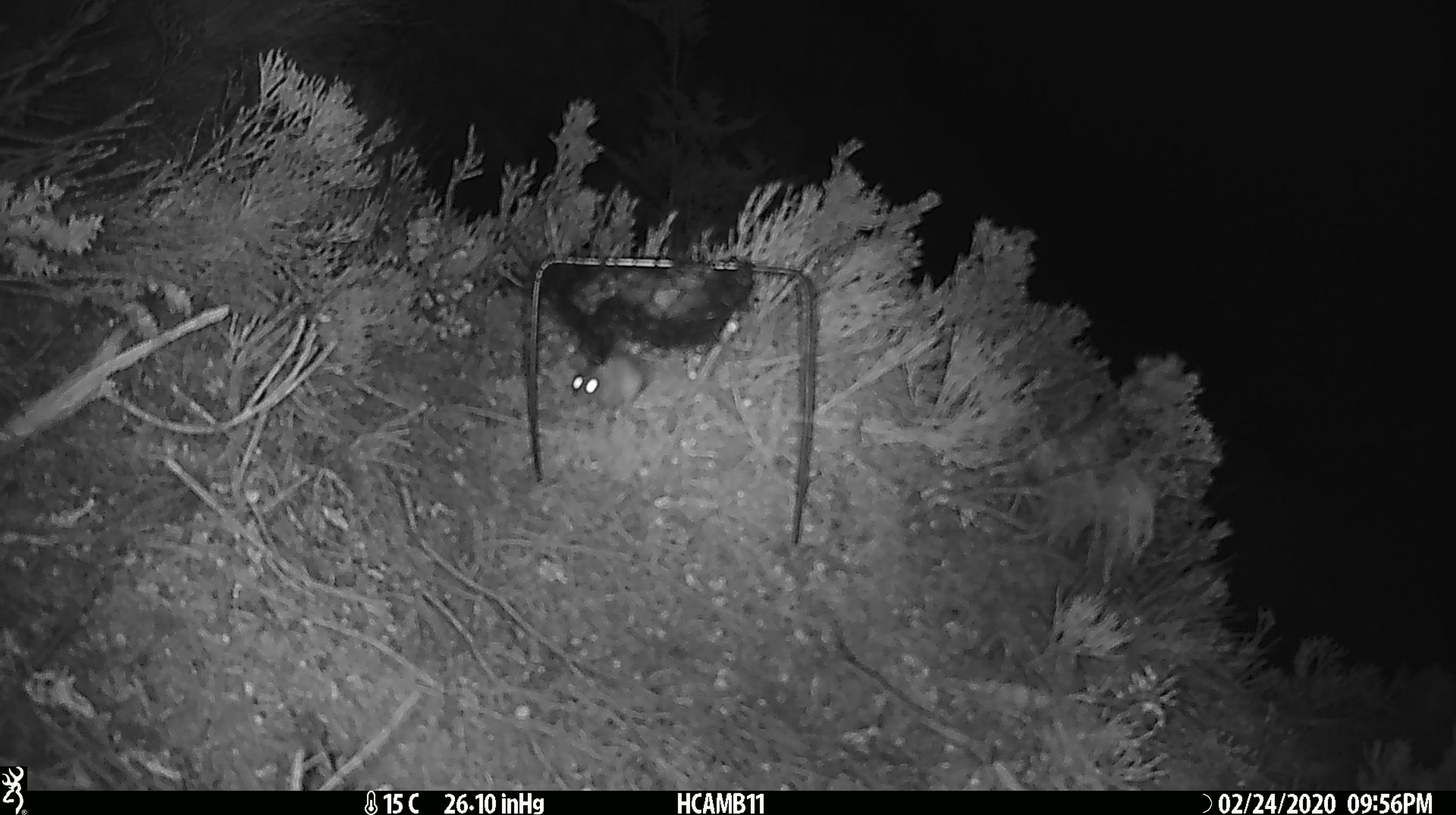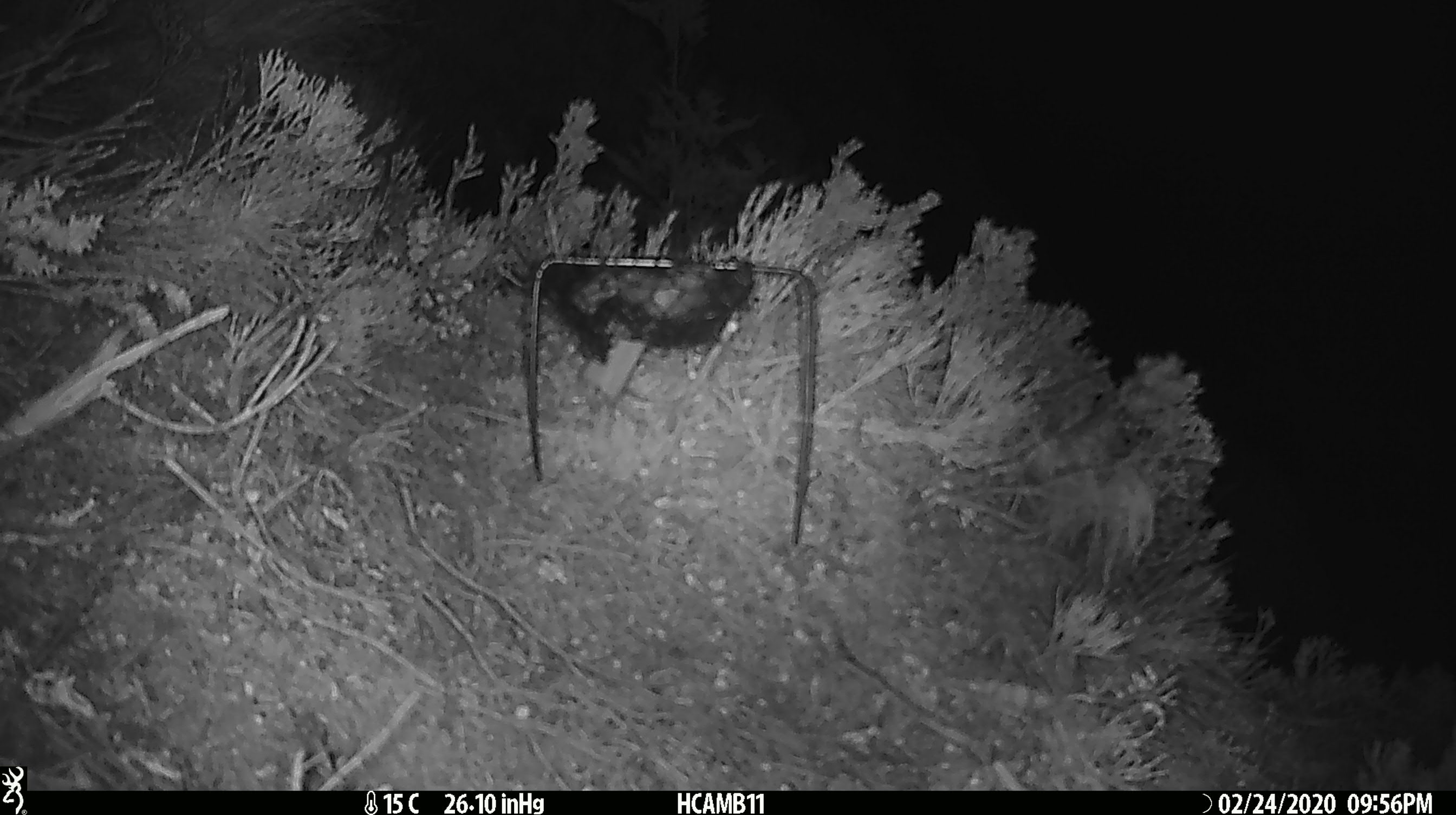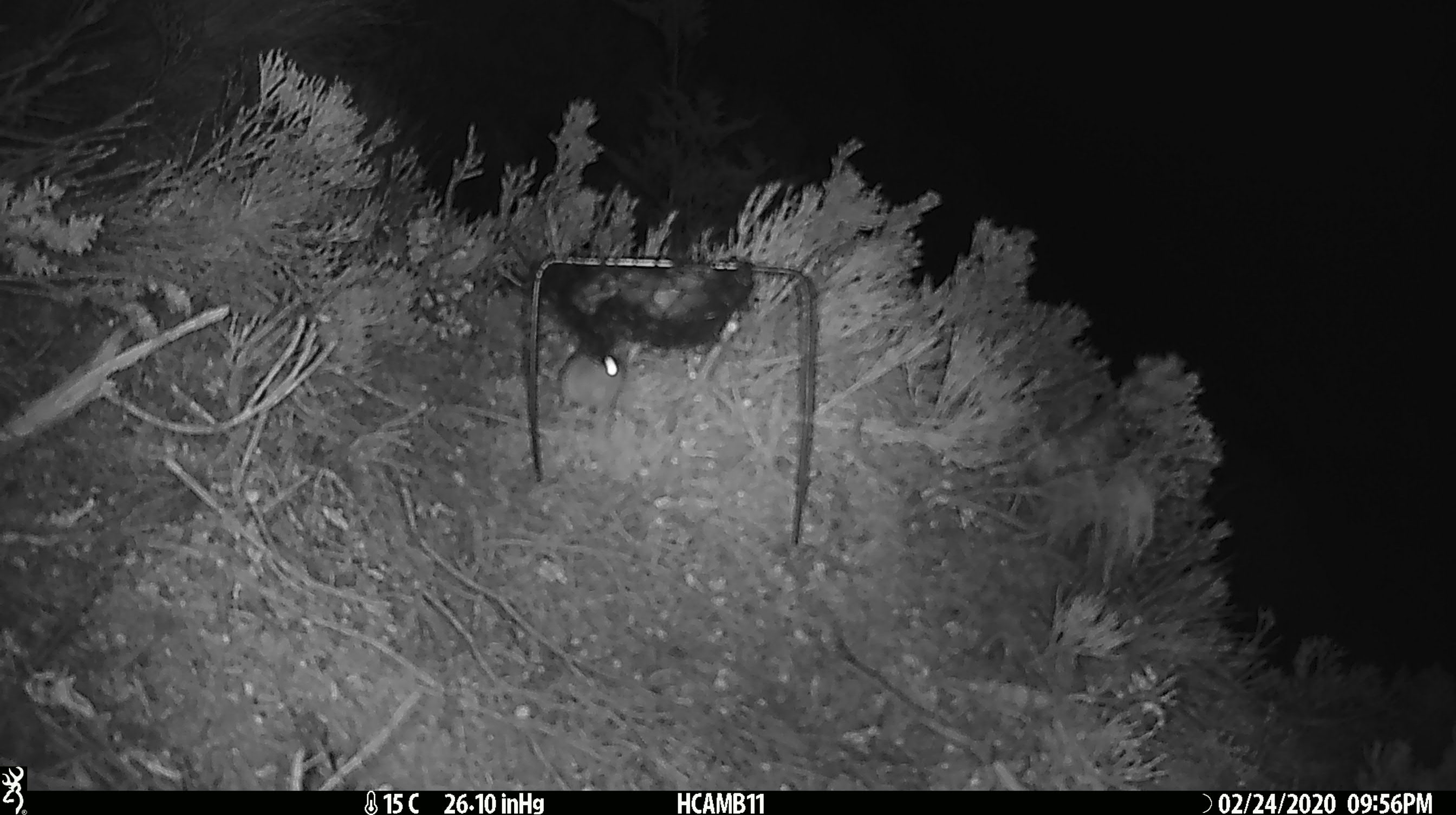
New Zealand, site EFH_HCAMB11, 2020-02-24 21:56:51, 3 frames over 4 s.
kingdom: Animalia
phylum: Chordata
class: Mammalia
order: Rodentia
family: Muridae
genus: Mus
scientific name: Mus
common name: mouse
Mouse (Mus).